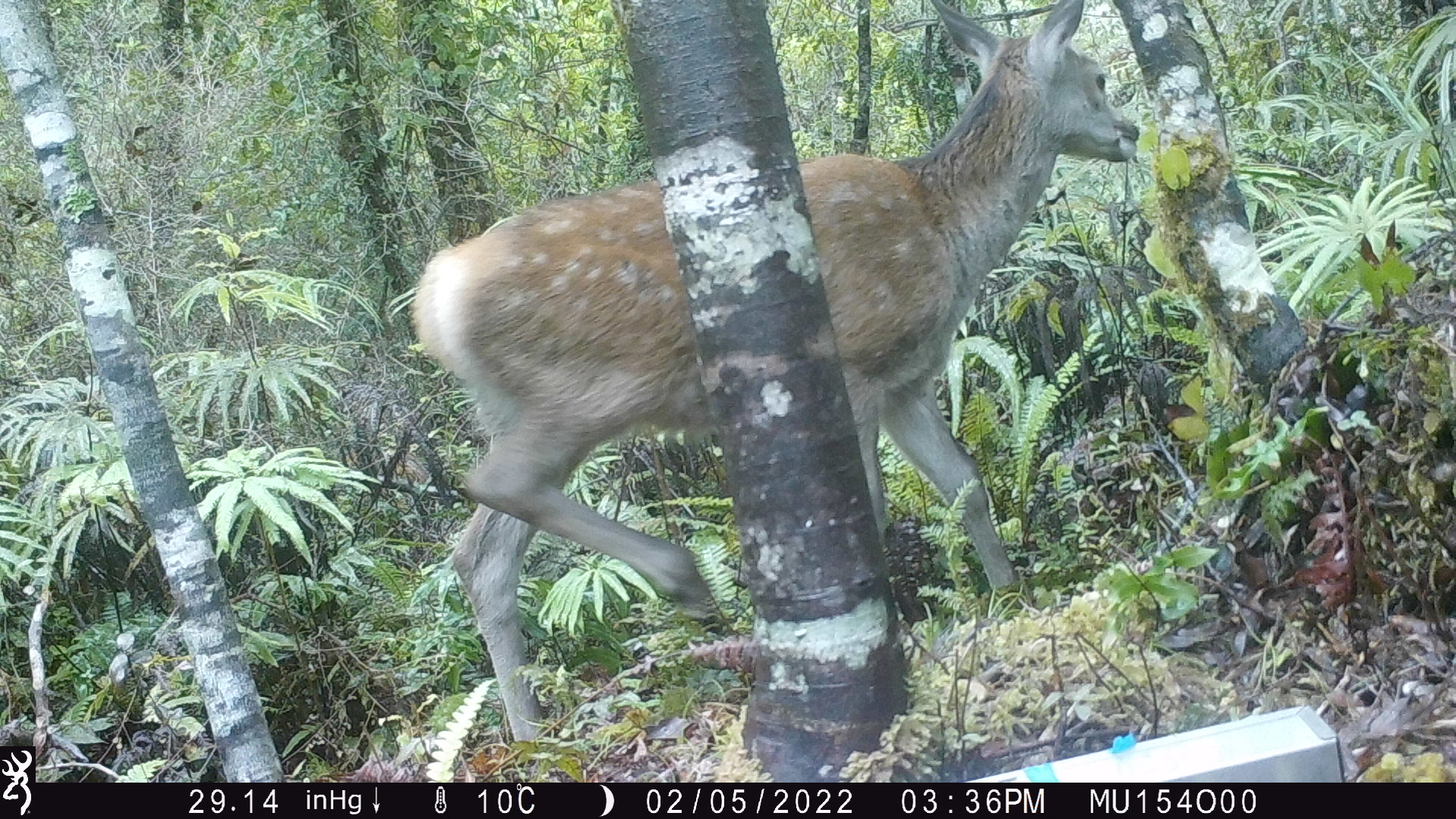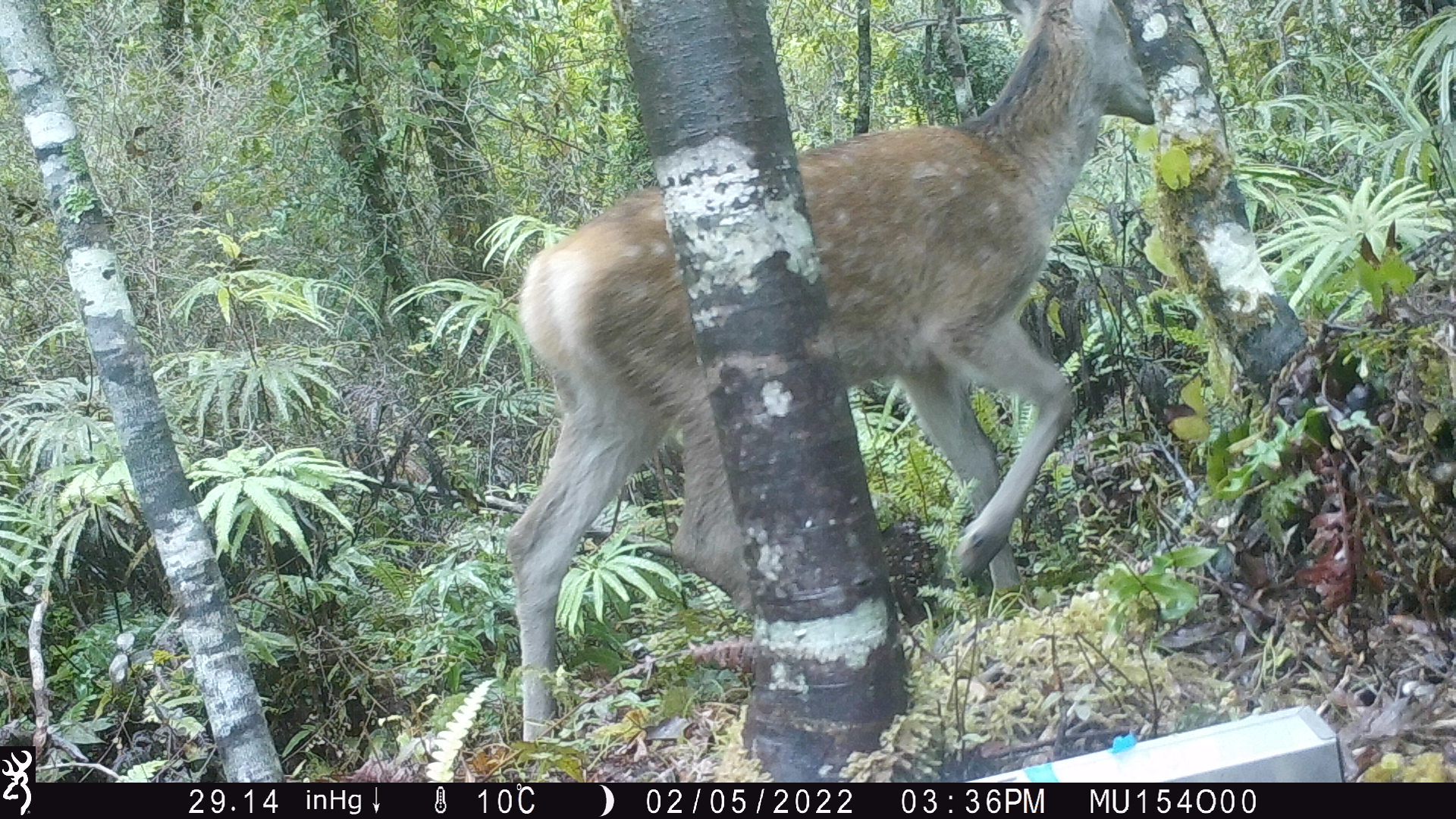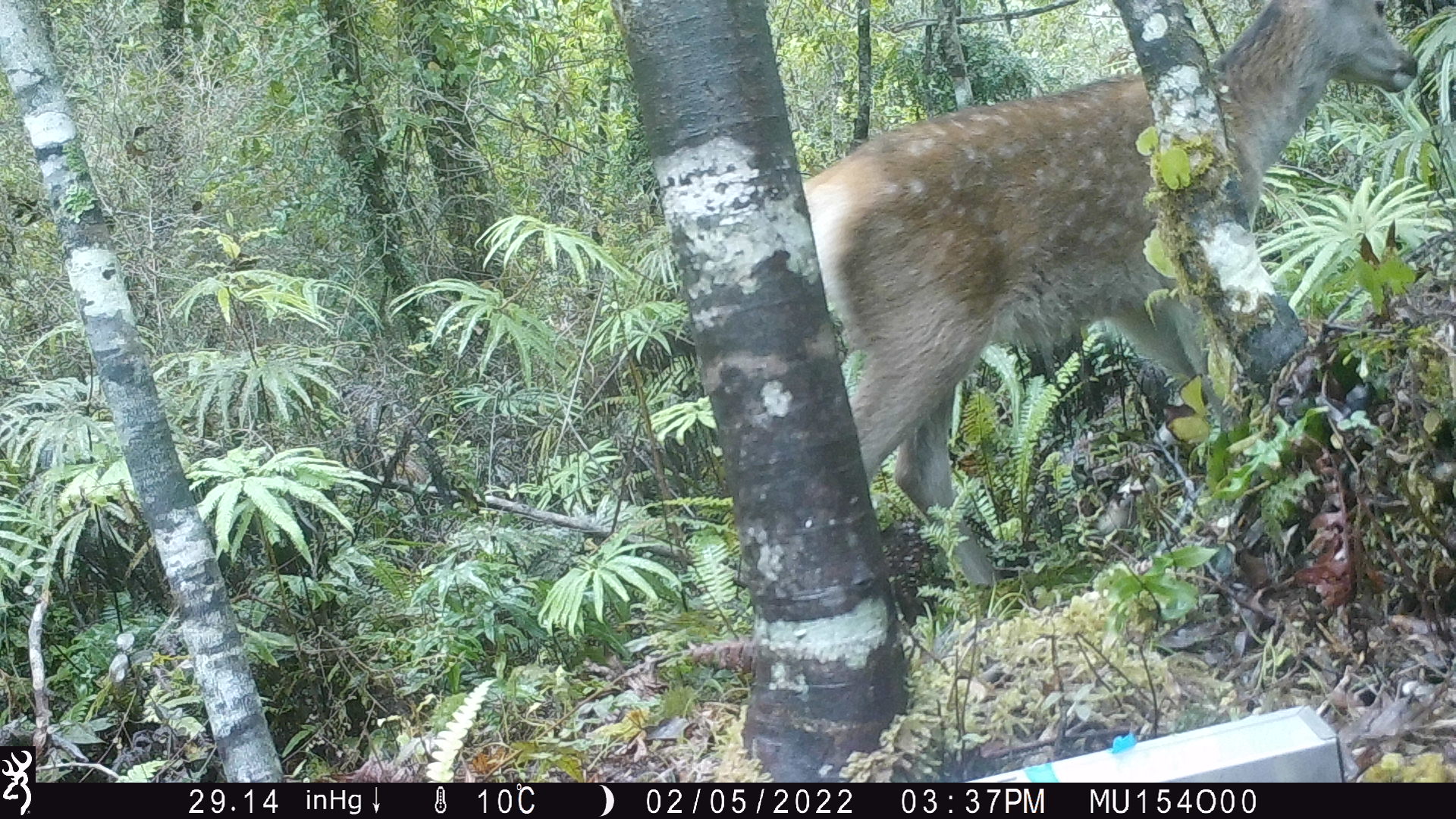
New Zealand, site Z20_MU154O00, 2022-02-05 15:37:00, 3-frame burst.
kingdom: Animalia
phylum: Chordata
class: Mammalia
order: Artiodactyla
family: Cervidae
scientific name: Cervidae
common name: deer